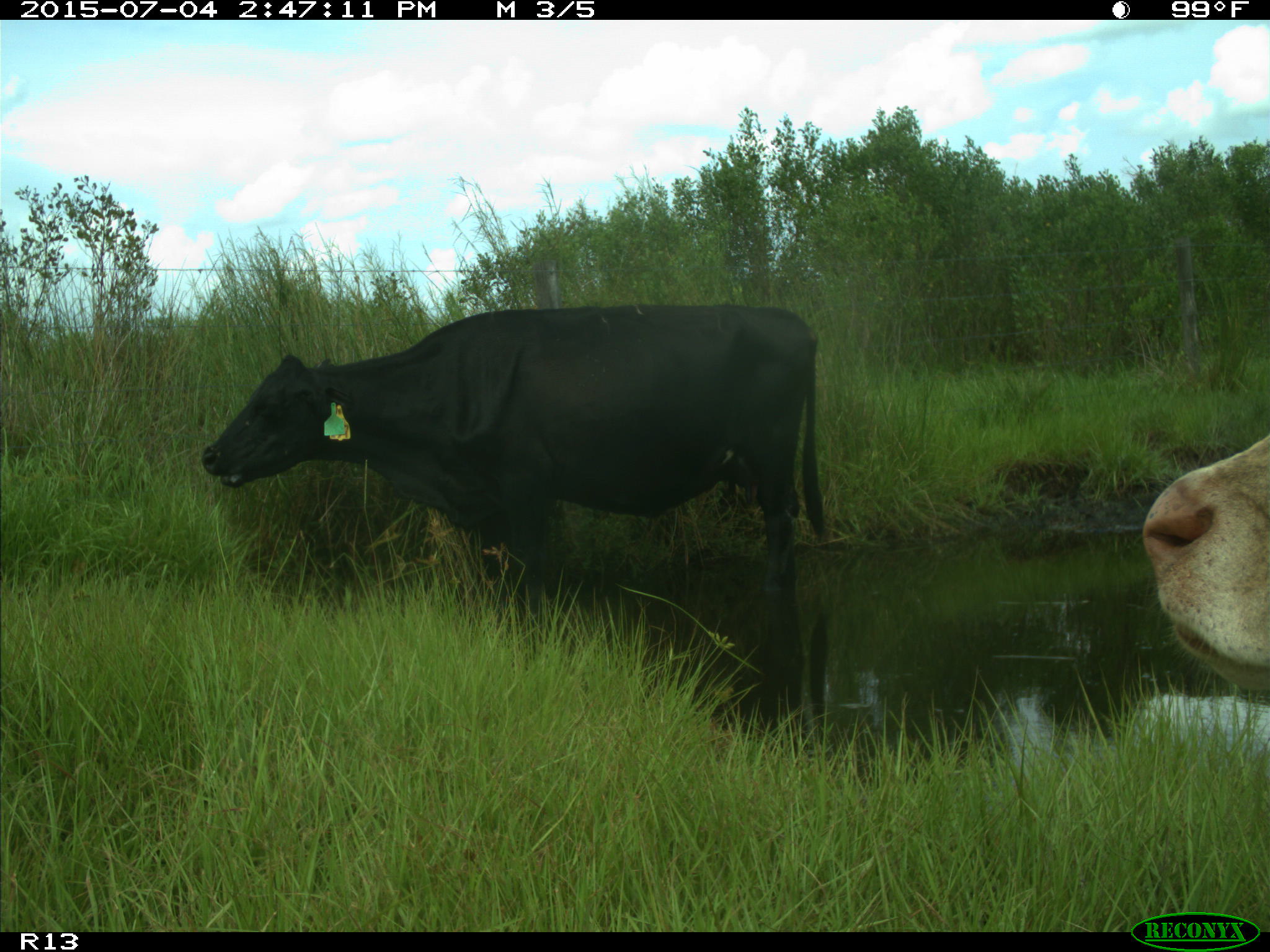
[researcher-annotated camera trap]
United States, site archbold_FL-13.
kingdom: Animalia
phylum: Chordata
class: Mammalia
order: Artiodactyla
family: Bovidae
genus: Bos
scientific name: Bos taurus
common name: domestic cow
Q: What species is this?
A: Bos taurus (domestic cow).